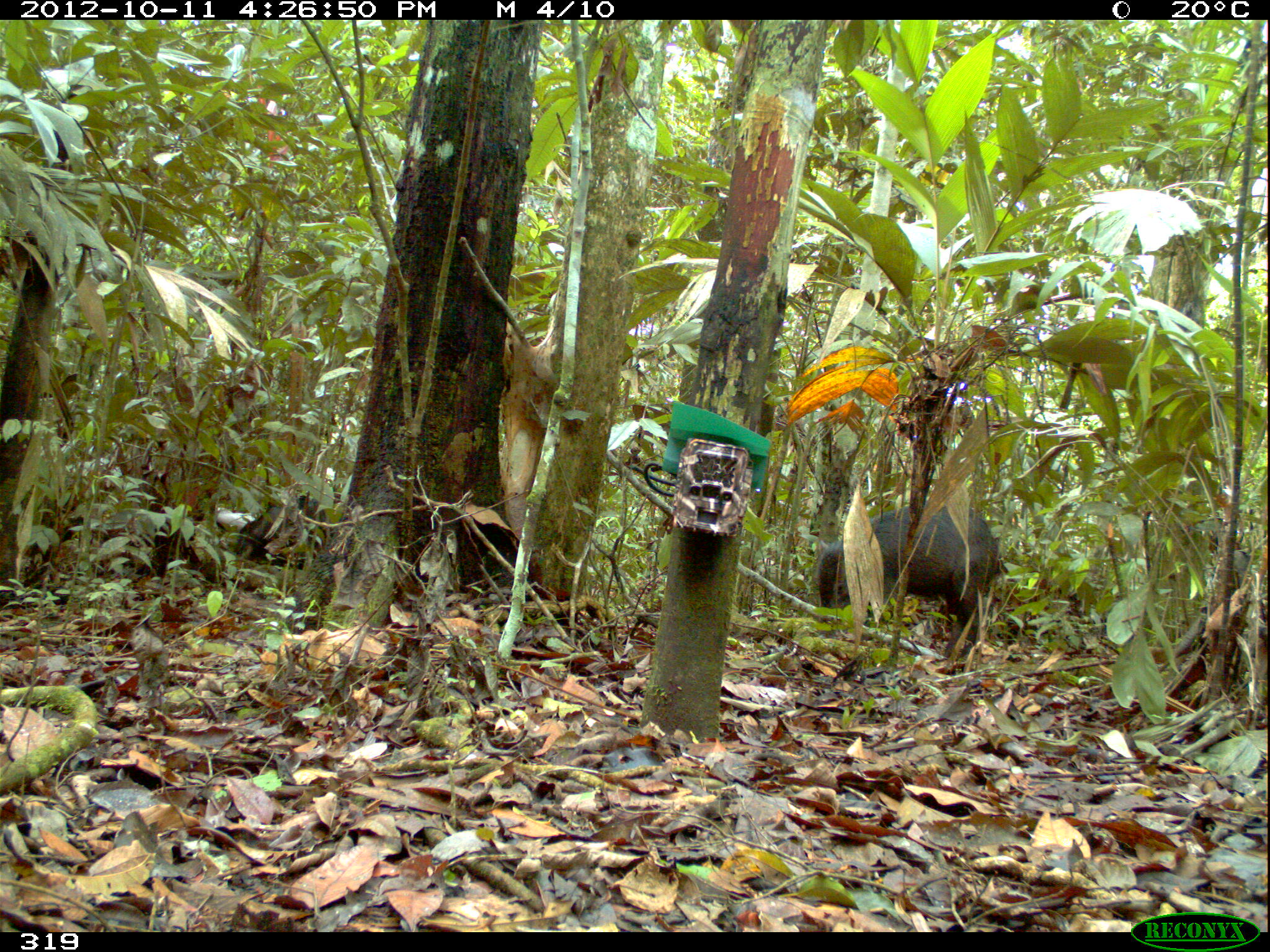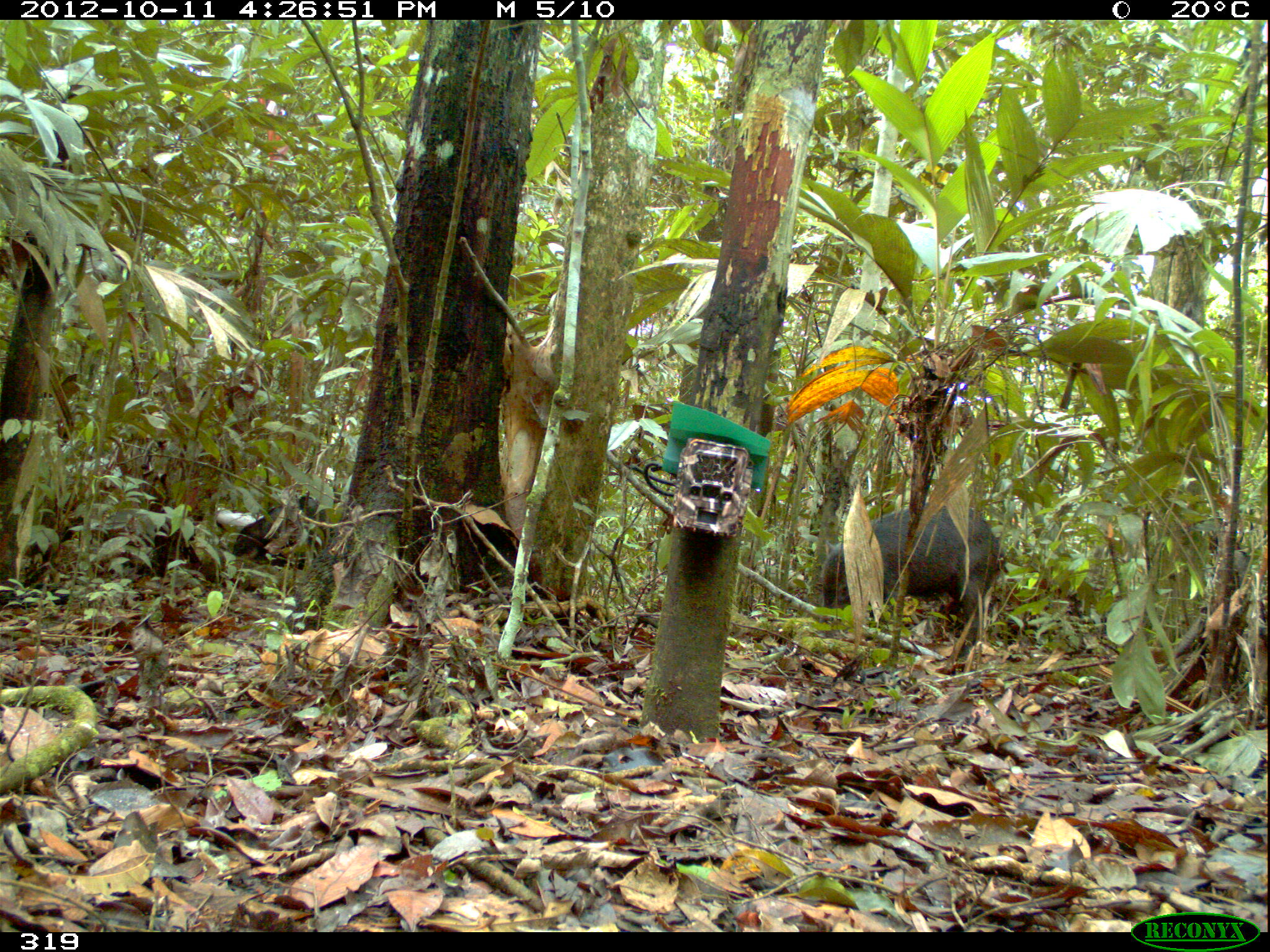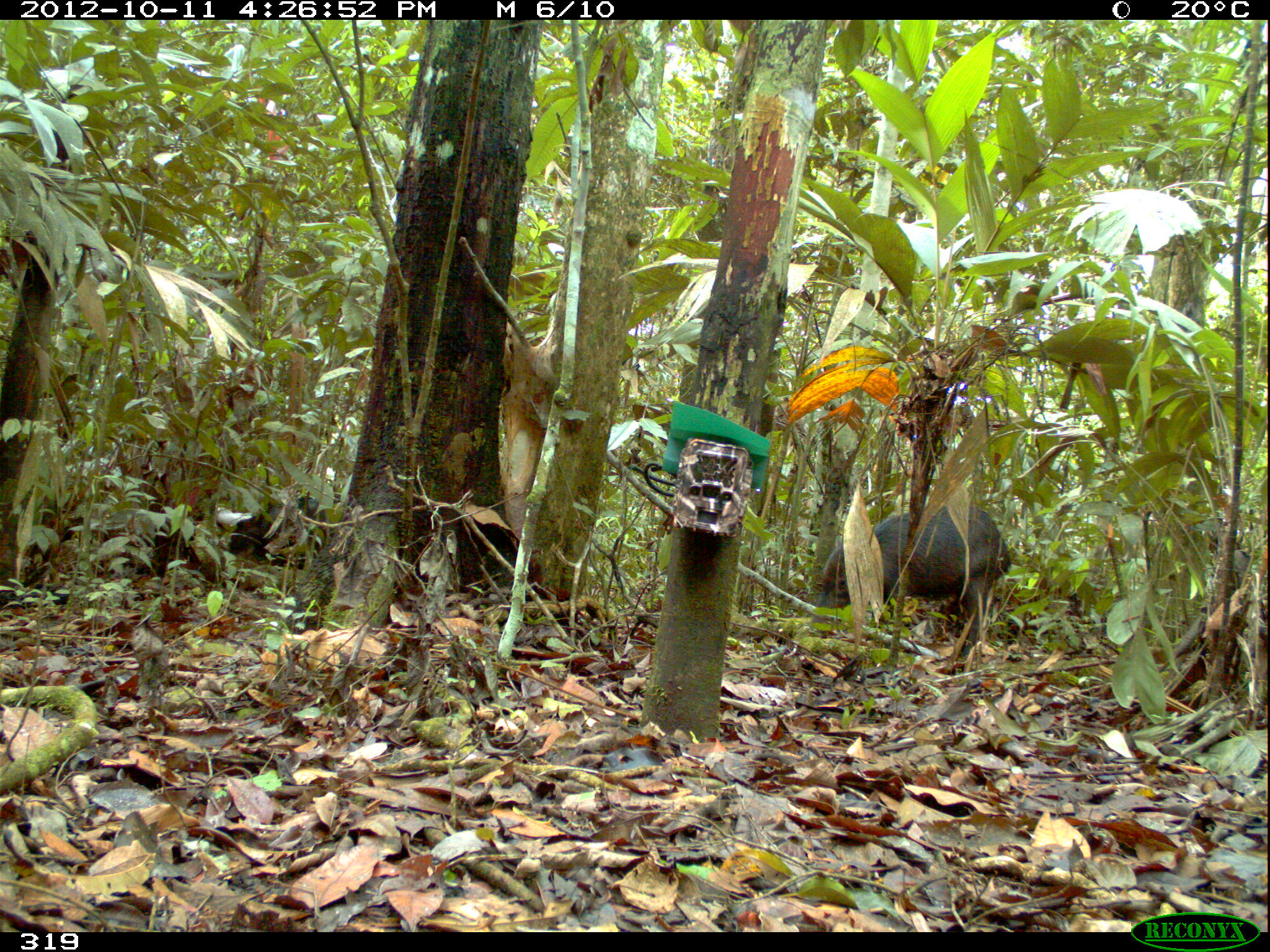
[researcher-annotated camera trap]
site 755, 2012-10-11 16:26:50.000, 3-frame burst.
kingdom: Animalia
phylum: Chordata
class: Mammalia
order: Artiodactyla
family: Tayassuidae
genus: Tayassu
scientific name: Tayassu pecari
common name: white-lipped peccary